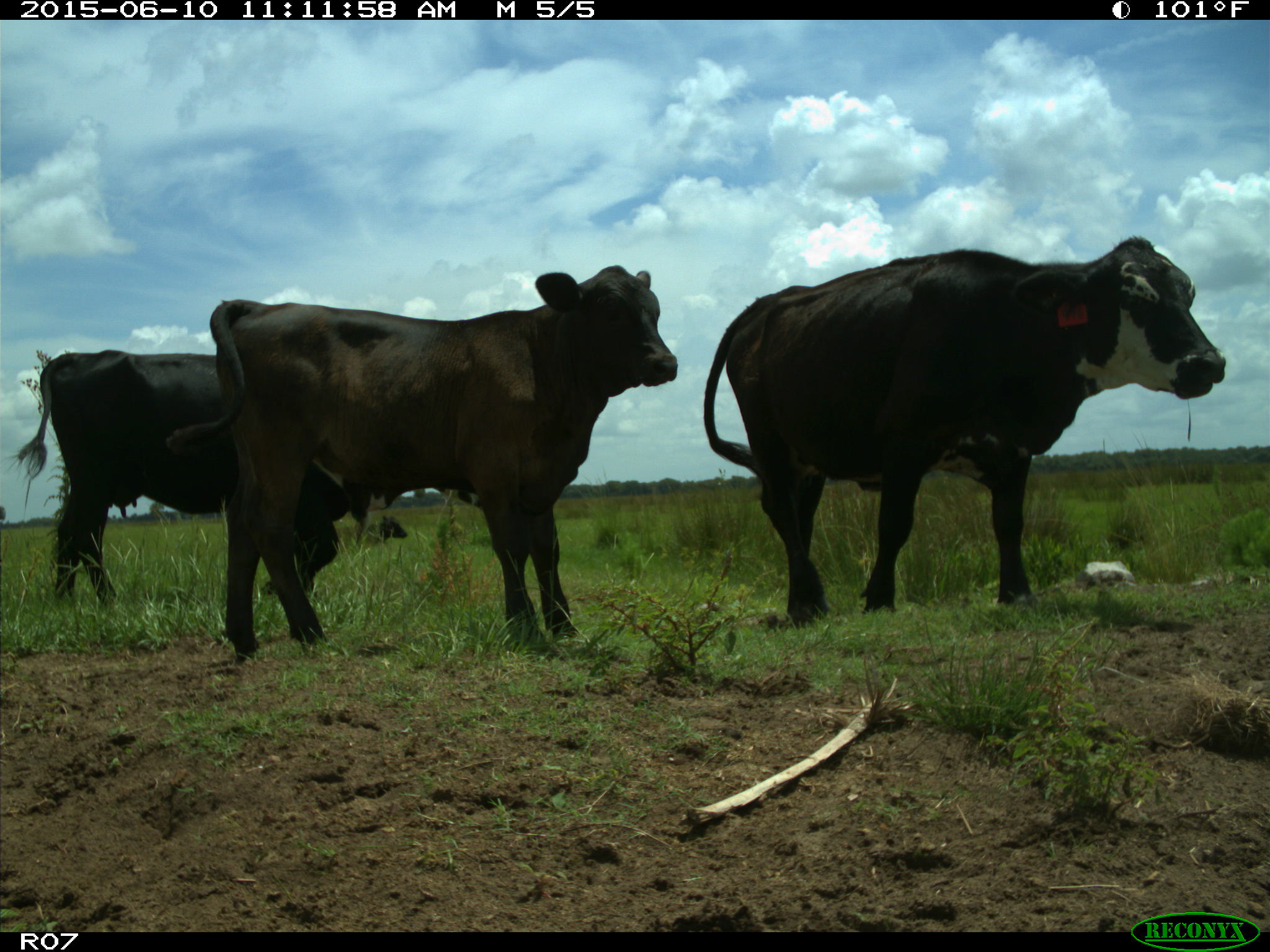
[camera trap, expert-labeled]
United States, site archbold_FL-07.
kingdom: Animalia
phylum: Chordata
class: Mammalia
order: Artiodactyla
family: Bovidae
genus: Bos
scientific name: Bos taurus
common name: domestic cow